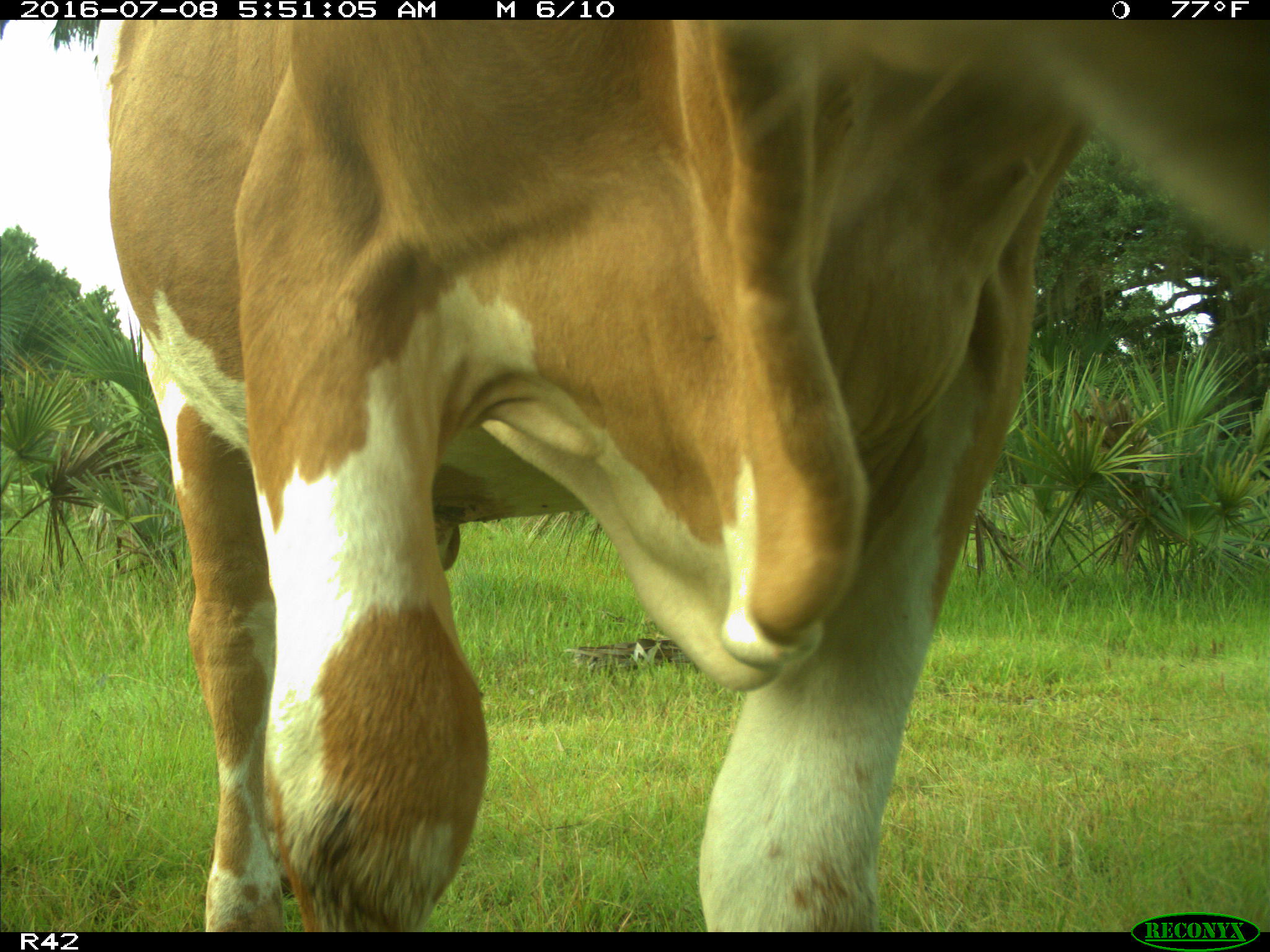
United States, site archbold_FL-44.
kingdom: Animalia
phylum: Chordata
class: Mammalia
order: Artiodactyla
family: Bovidae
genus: Bos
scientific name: Bos taurus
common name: domestic cow